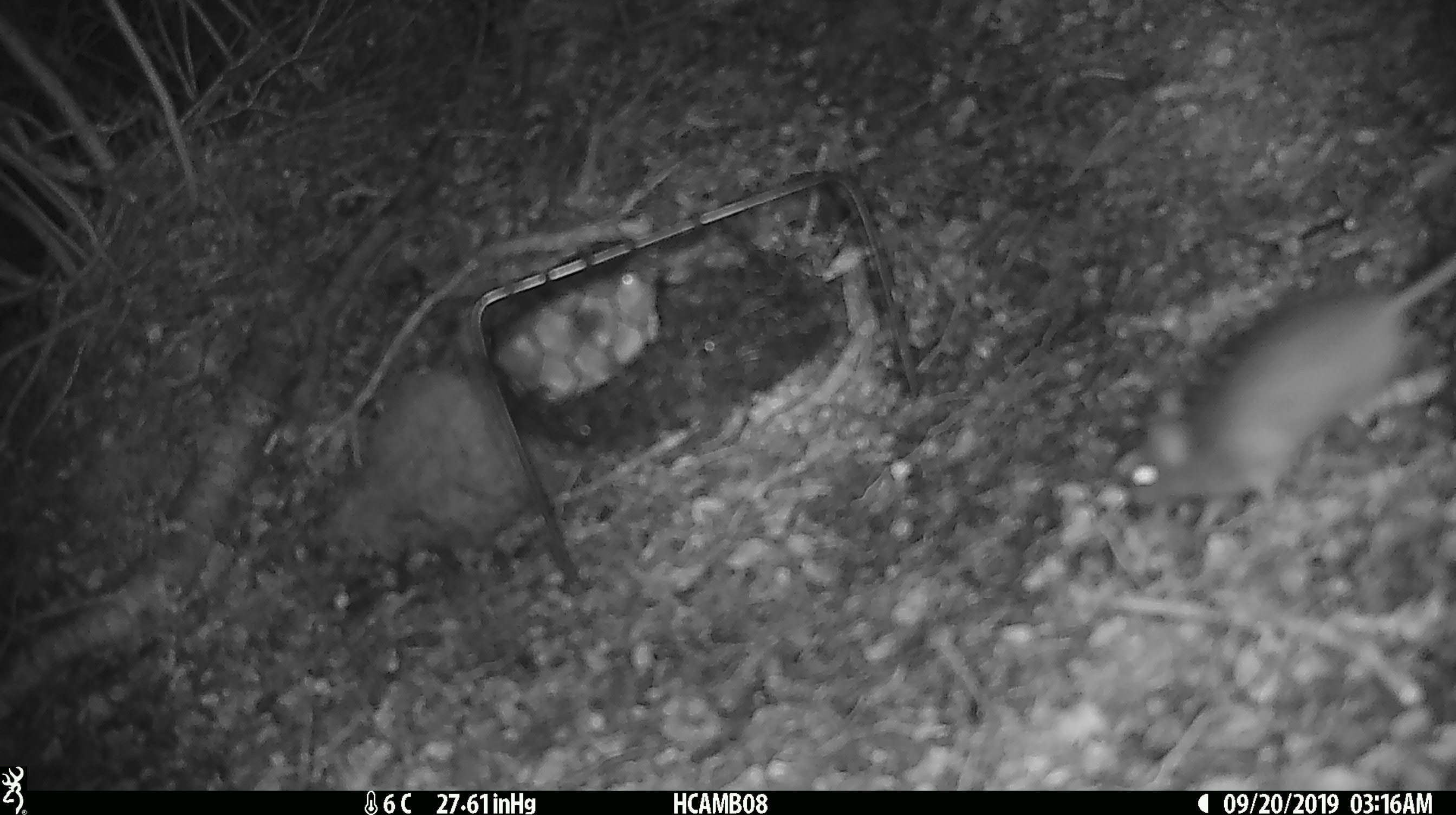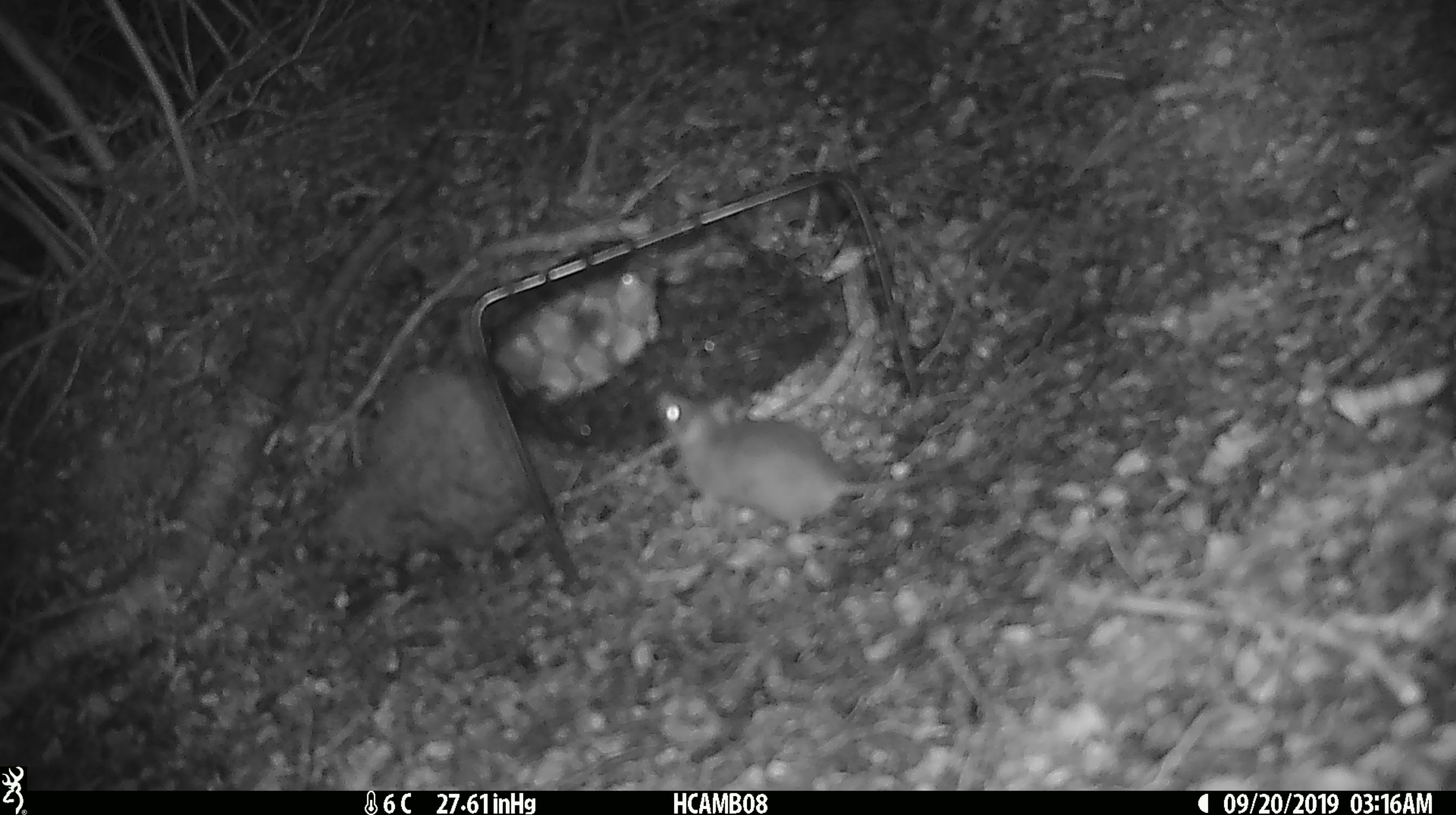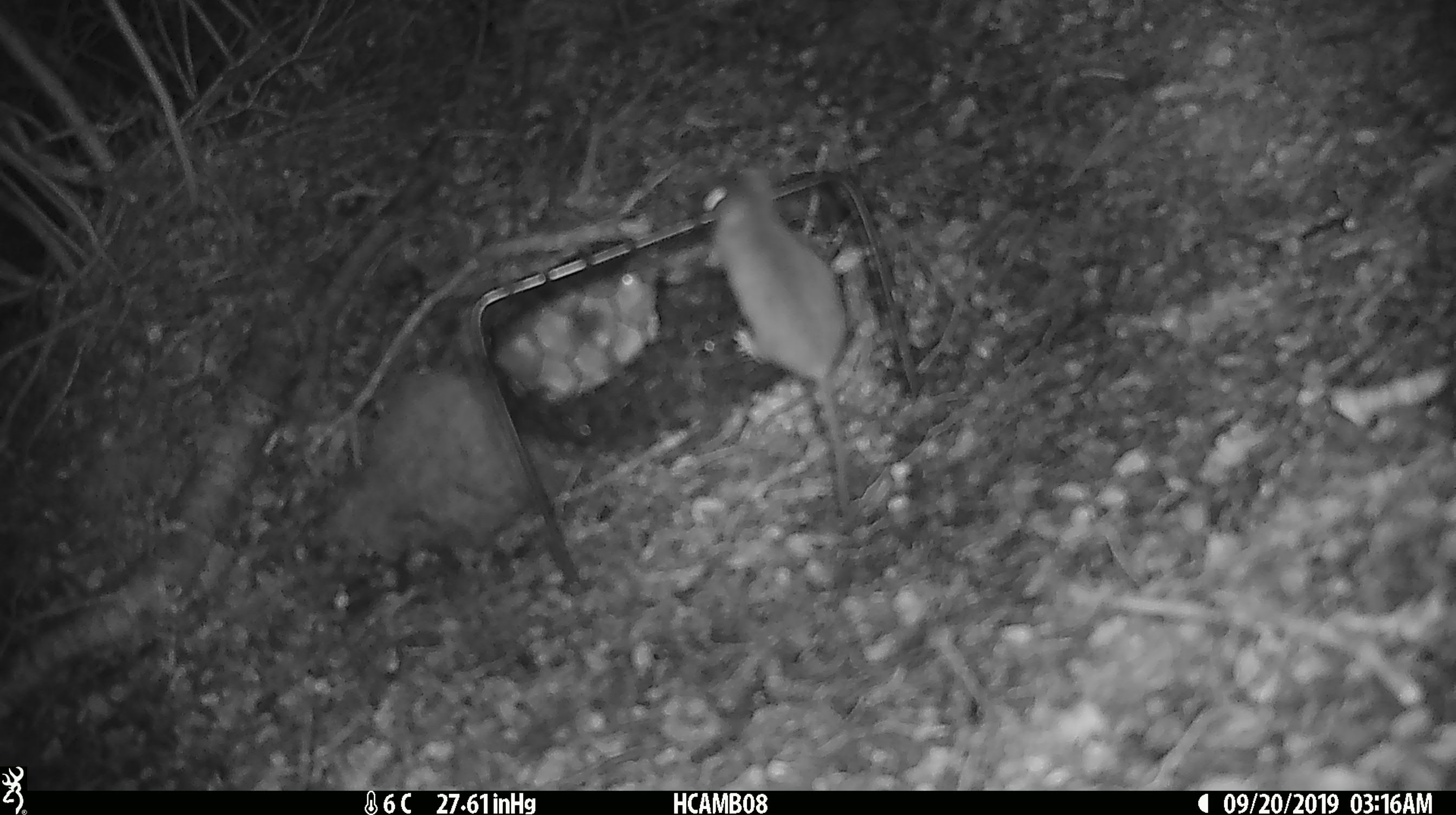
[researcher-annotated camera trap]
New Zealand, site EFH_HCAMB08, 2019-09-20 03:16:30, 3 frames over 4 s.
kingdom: Animalia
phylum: Chordata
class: Mammalia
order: Rodentia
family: Muridae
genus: Mus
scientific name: Mus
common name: mouse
Mouse (Mus).